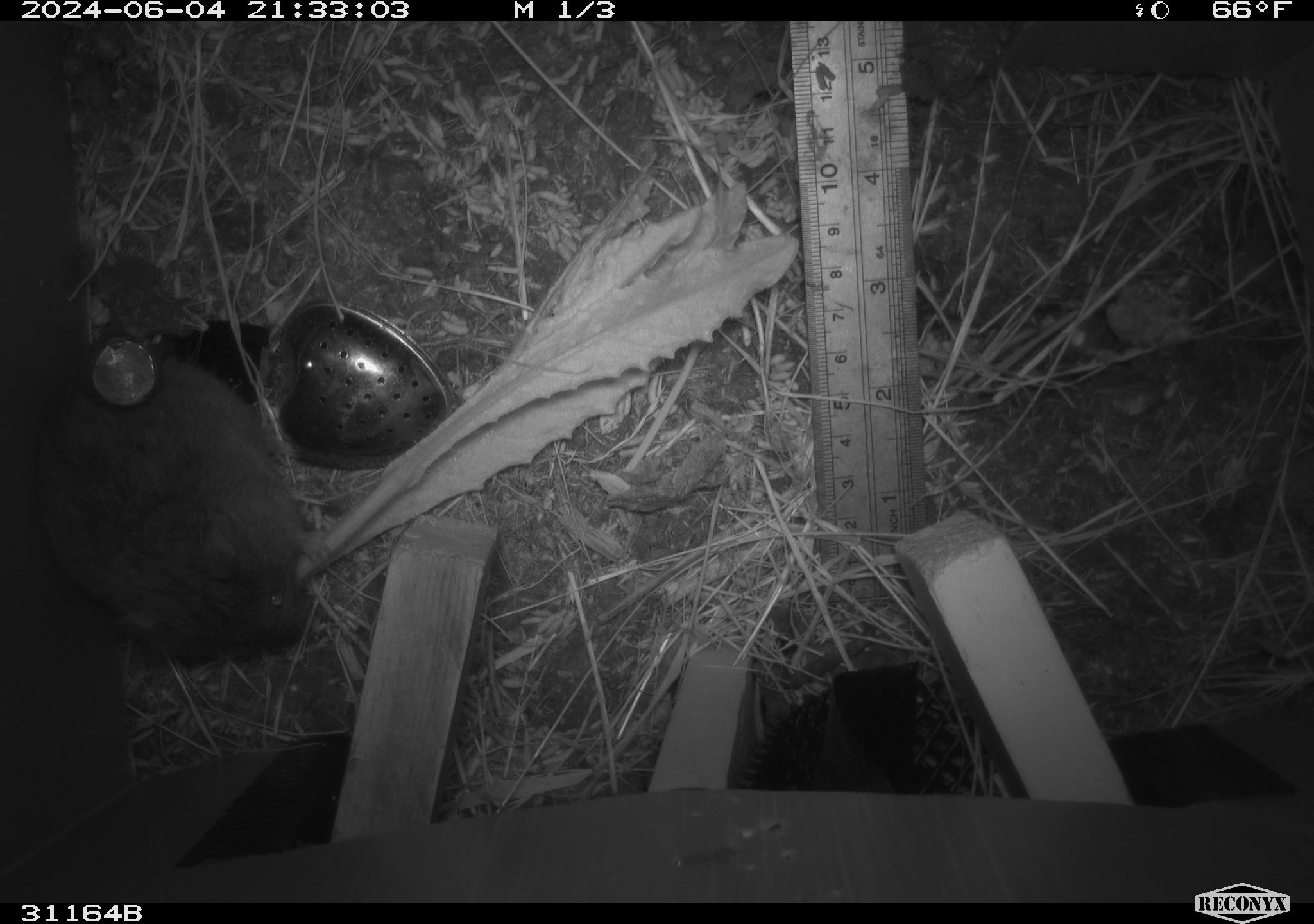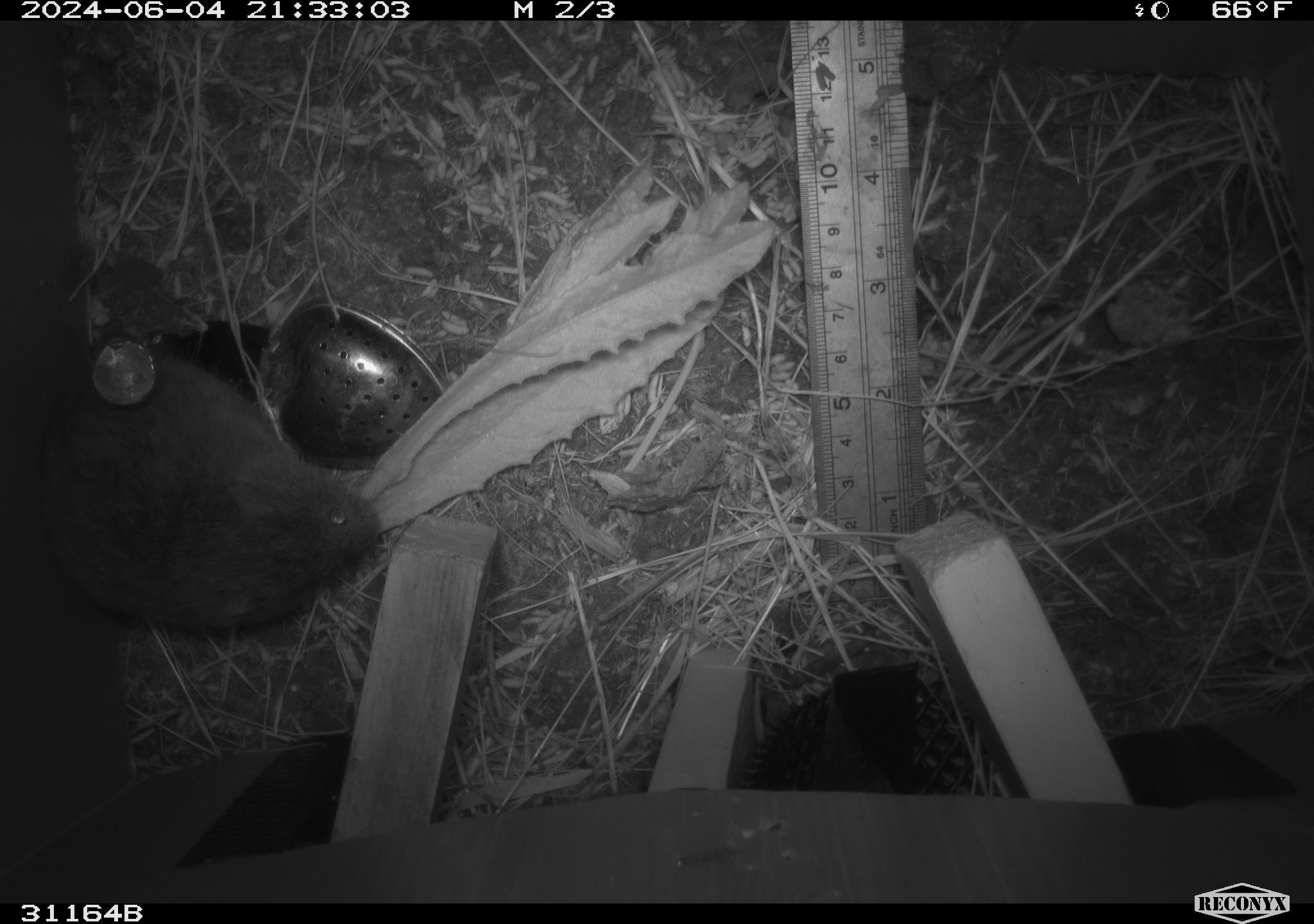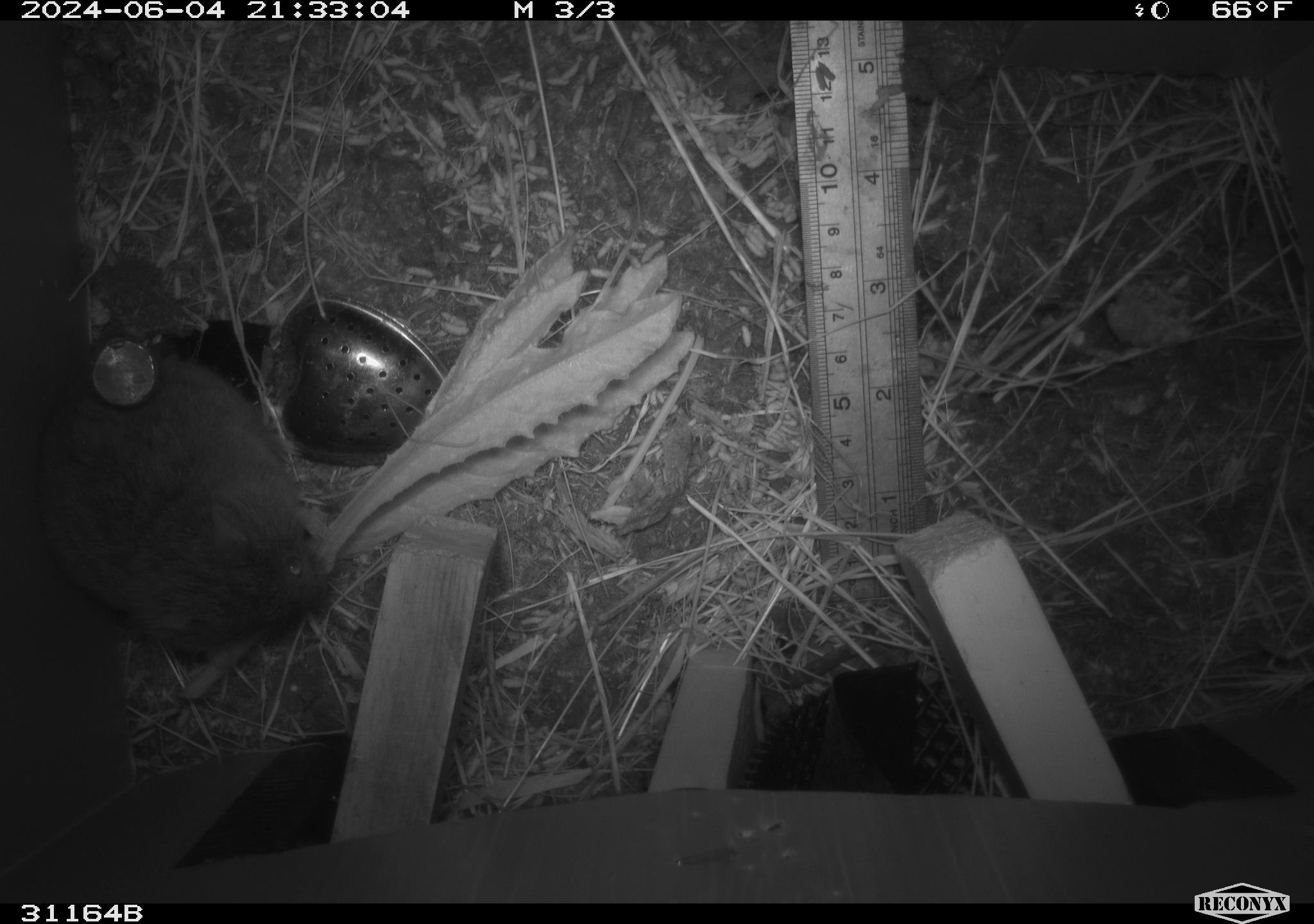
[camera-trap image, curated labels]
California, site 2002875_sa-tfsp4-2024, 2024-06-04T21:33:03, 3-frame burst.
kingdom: Animalia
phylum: Chordata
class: Mammalia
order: Rodentia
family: Cricetidae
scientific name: Arvicolinae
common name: voles, lemmings, and muskrats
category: arvicolinae subfamily